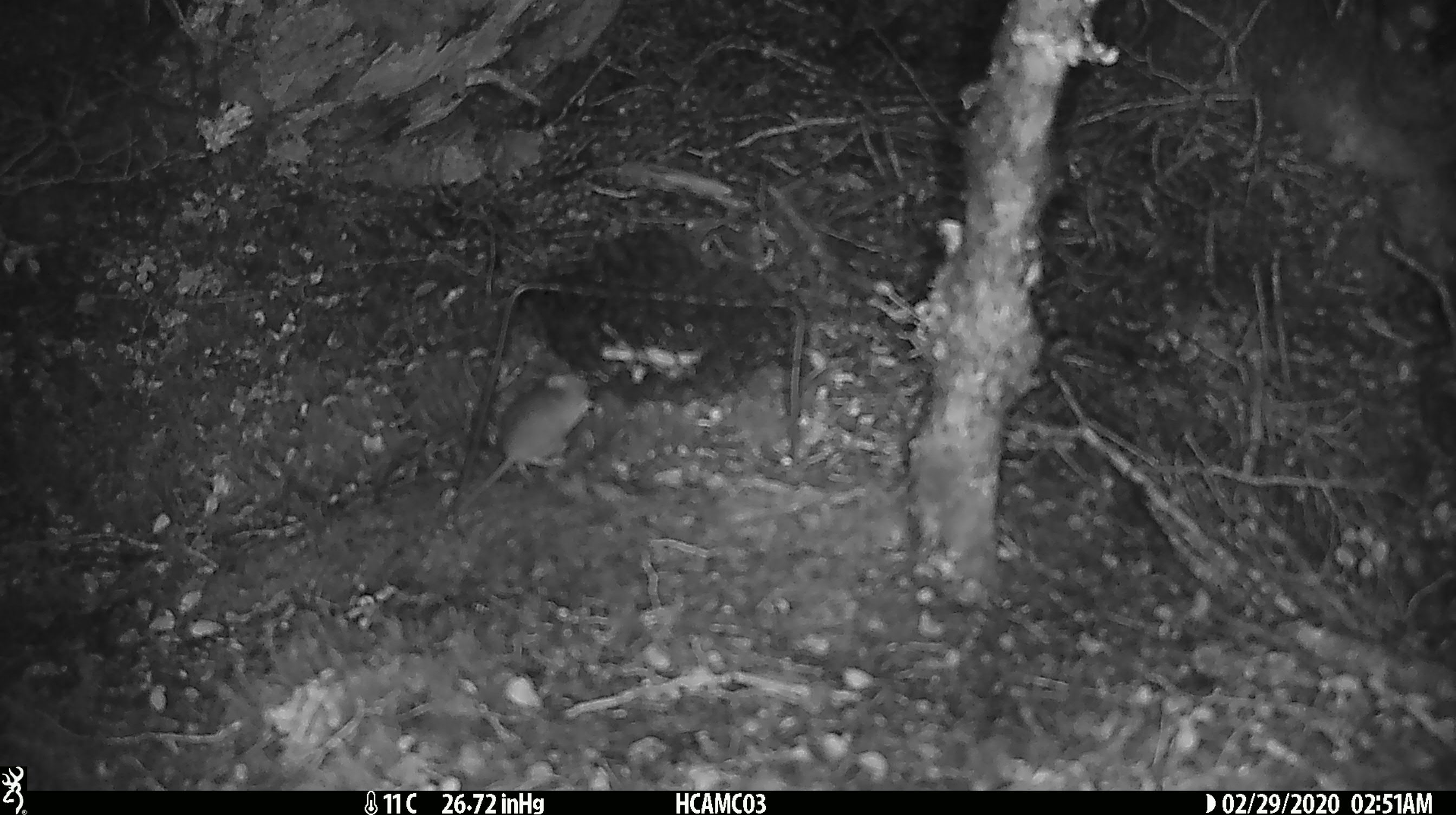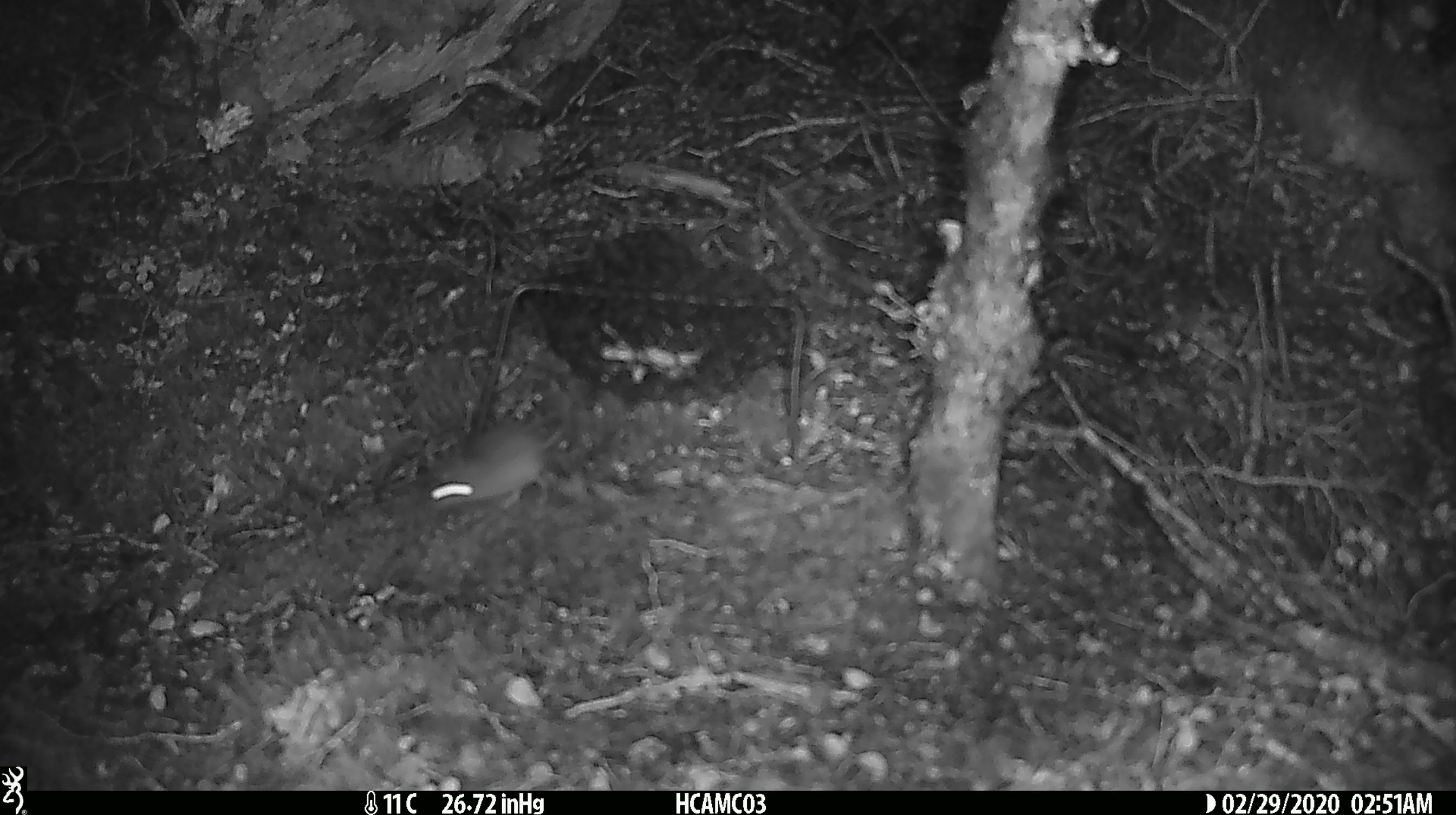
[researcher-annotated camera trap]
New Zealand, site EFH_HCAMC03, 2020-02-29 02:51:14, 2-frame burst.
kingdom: Animalia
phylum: Chordata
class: Mammalia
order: Rodentia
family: Muridae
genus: Mus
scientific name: Mus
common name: mouse